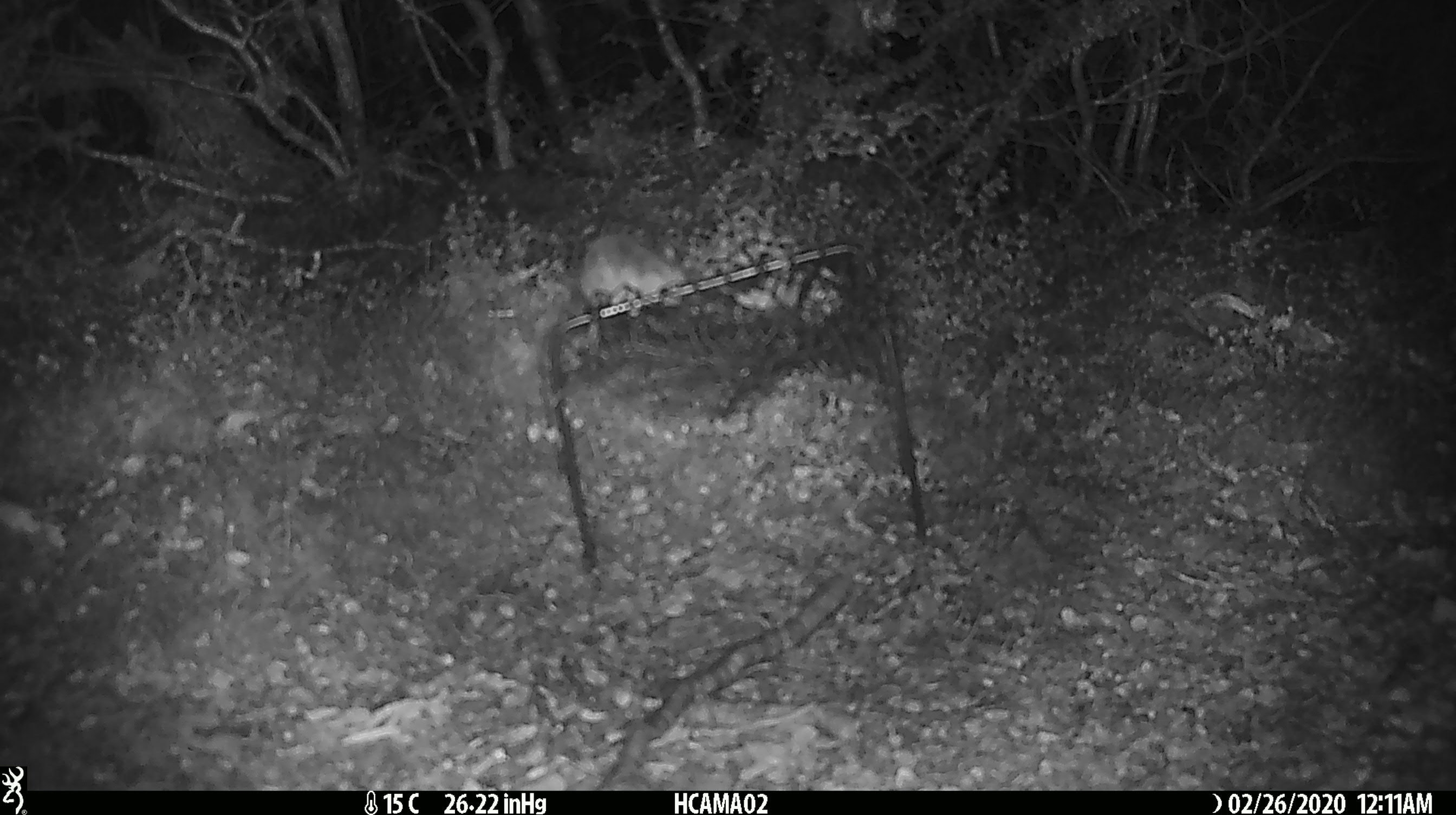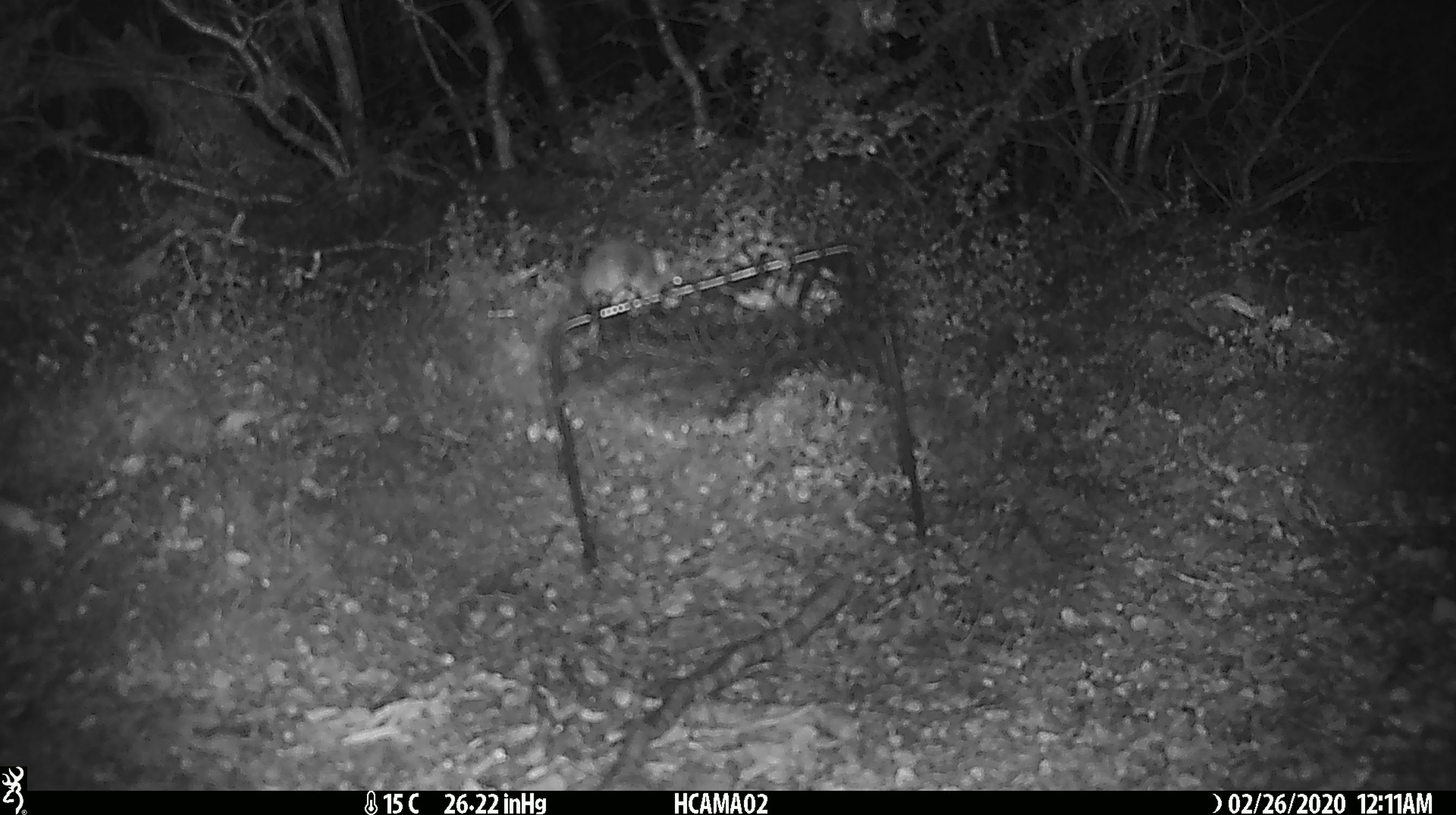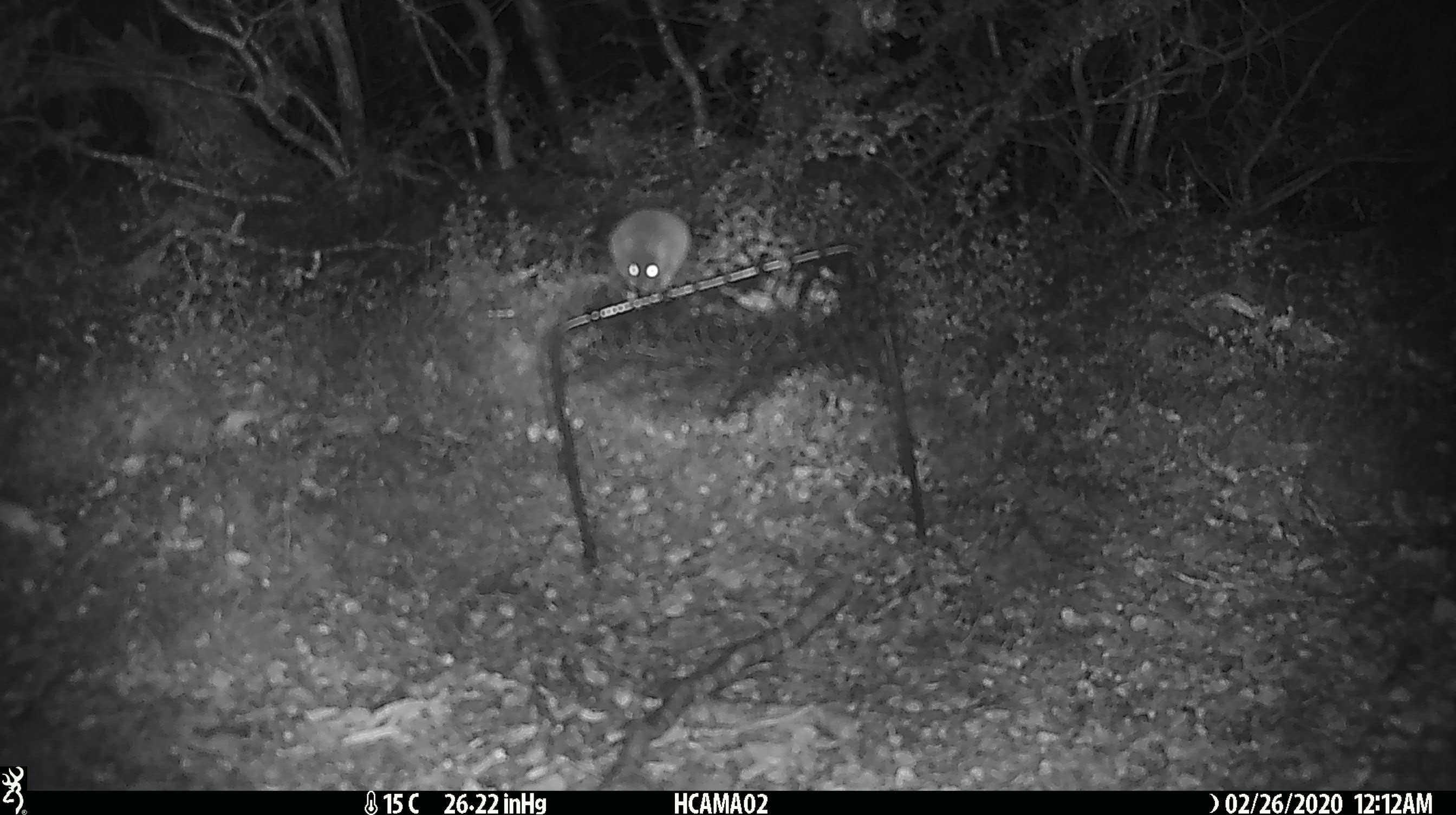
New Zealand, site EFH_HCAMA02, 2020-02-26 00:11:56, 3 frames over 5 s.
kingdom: Animalia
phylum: Chordata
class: Mammalia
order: Rodentia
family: Muridae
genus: Mus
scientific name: Mus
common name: mouse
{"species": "mouse (Mus)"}